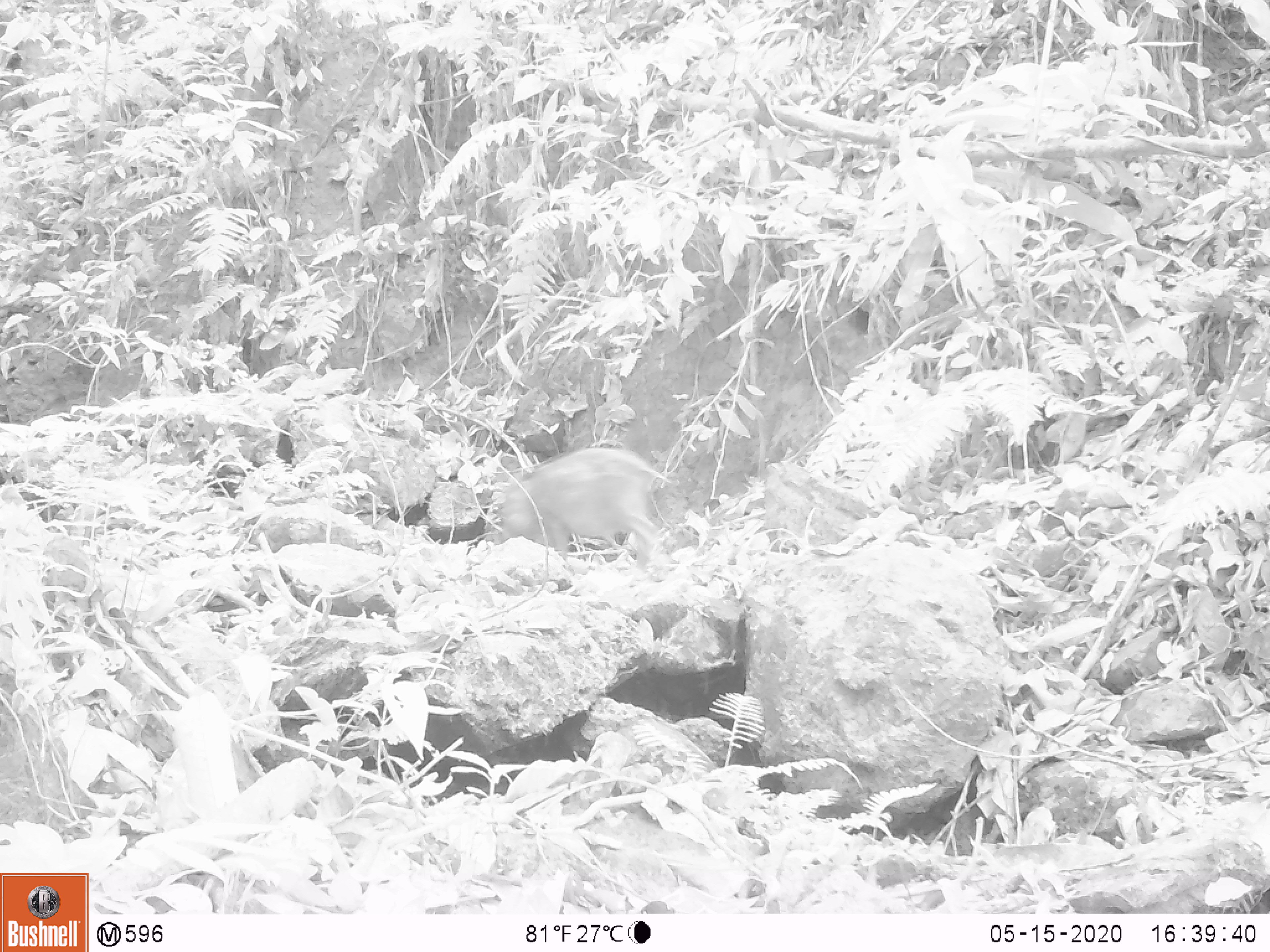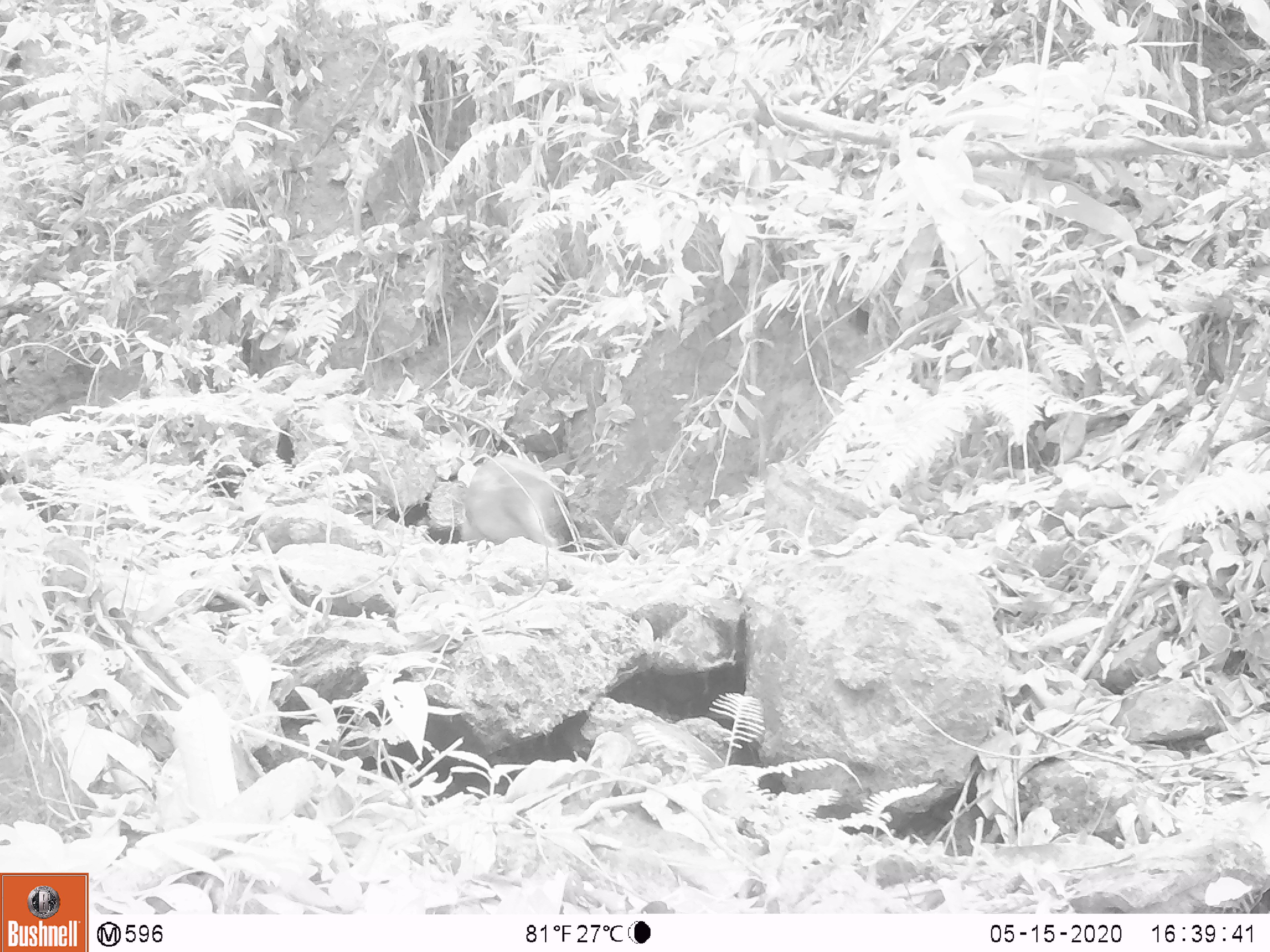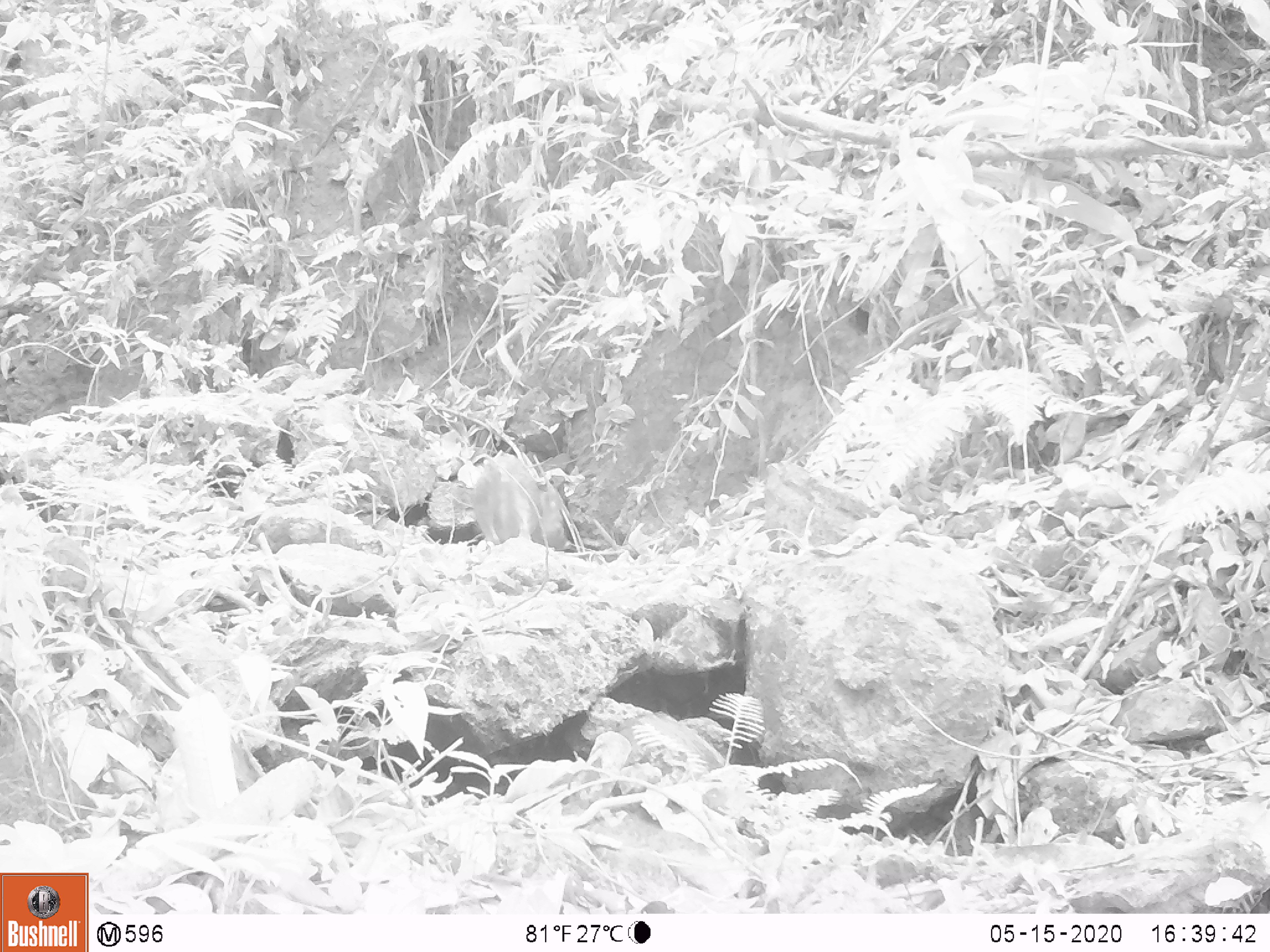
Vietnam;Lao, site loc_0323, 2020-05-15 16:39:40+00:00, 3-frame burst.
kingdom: Animalia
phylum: Chordata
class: Mammalia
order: Artiodactyla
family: Suidae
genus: Sus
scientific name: Sus scrofa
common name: eurasian wild pig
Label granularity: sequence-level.